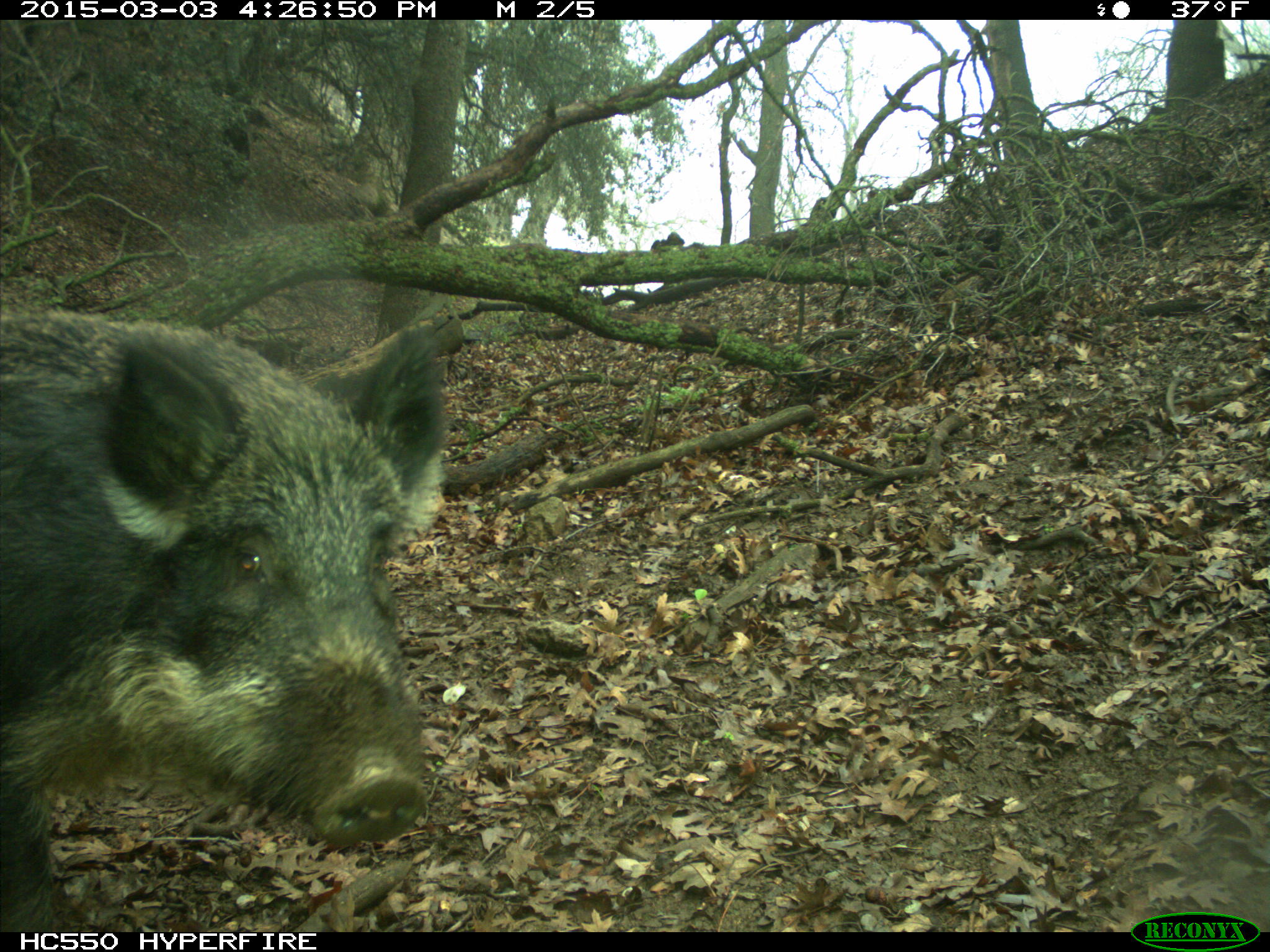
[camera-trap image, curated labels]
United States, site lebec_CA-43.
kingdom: Animalia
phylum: Chordata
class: Mammalia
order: Artiodactyla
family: Suidae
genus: Sus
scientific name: Sus scrofa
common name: wild boar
Sus scrofa (wild boar).